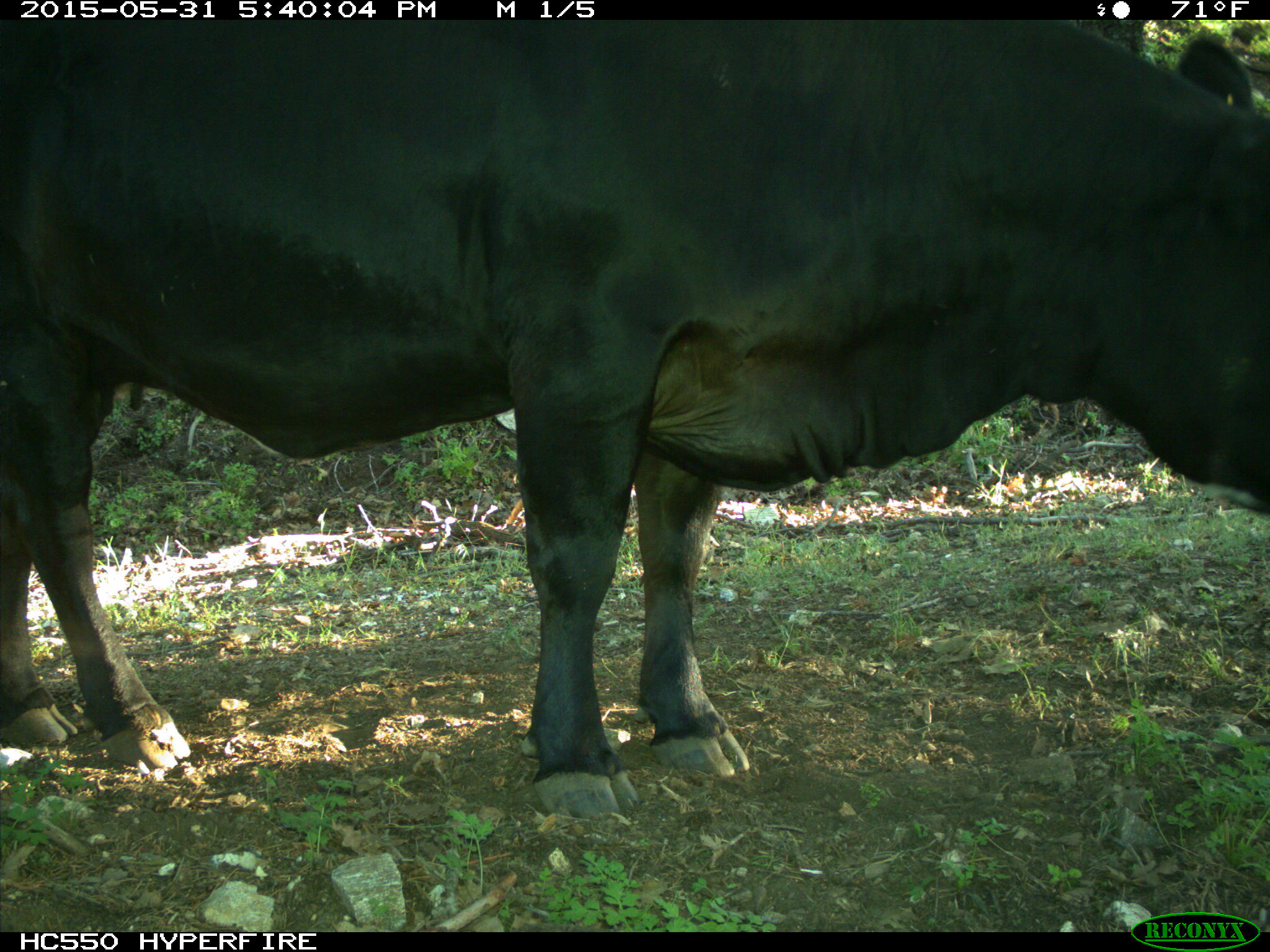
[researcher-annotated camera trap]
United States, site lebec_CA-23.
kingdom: Animalia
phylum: Chordata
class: Mammalia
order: Artiodactyla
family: Bovidae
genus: Bos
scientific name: Bos taurus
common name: domestic cow